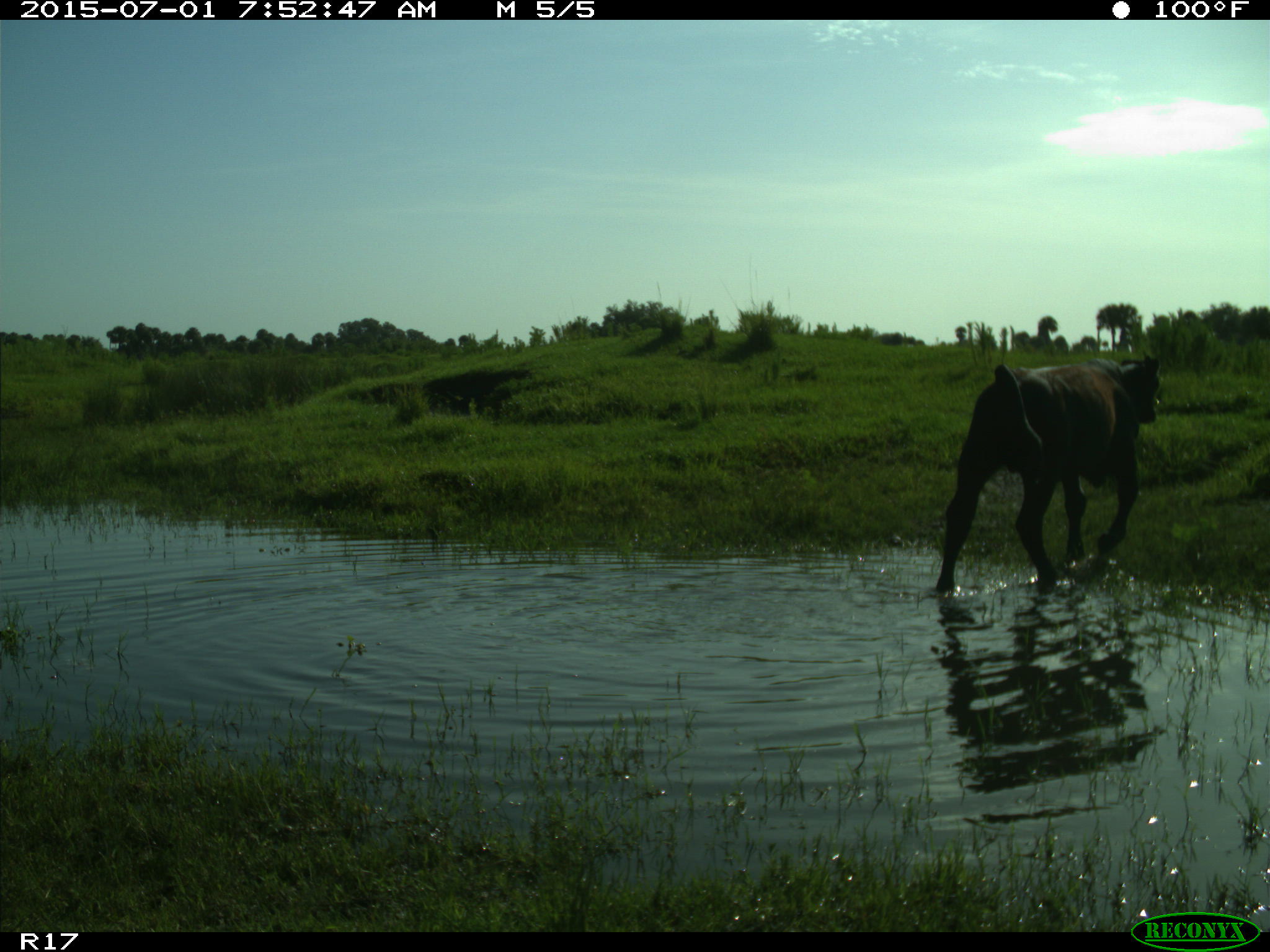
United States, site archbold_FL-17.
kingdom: Animalia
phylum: Chordata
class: Mammalia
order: Artiodactyla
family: Bovidae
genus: Bos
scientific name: Bos taurus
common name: domestic cow